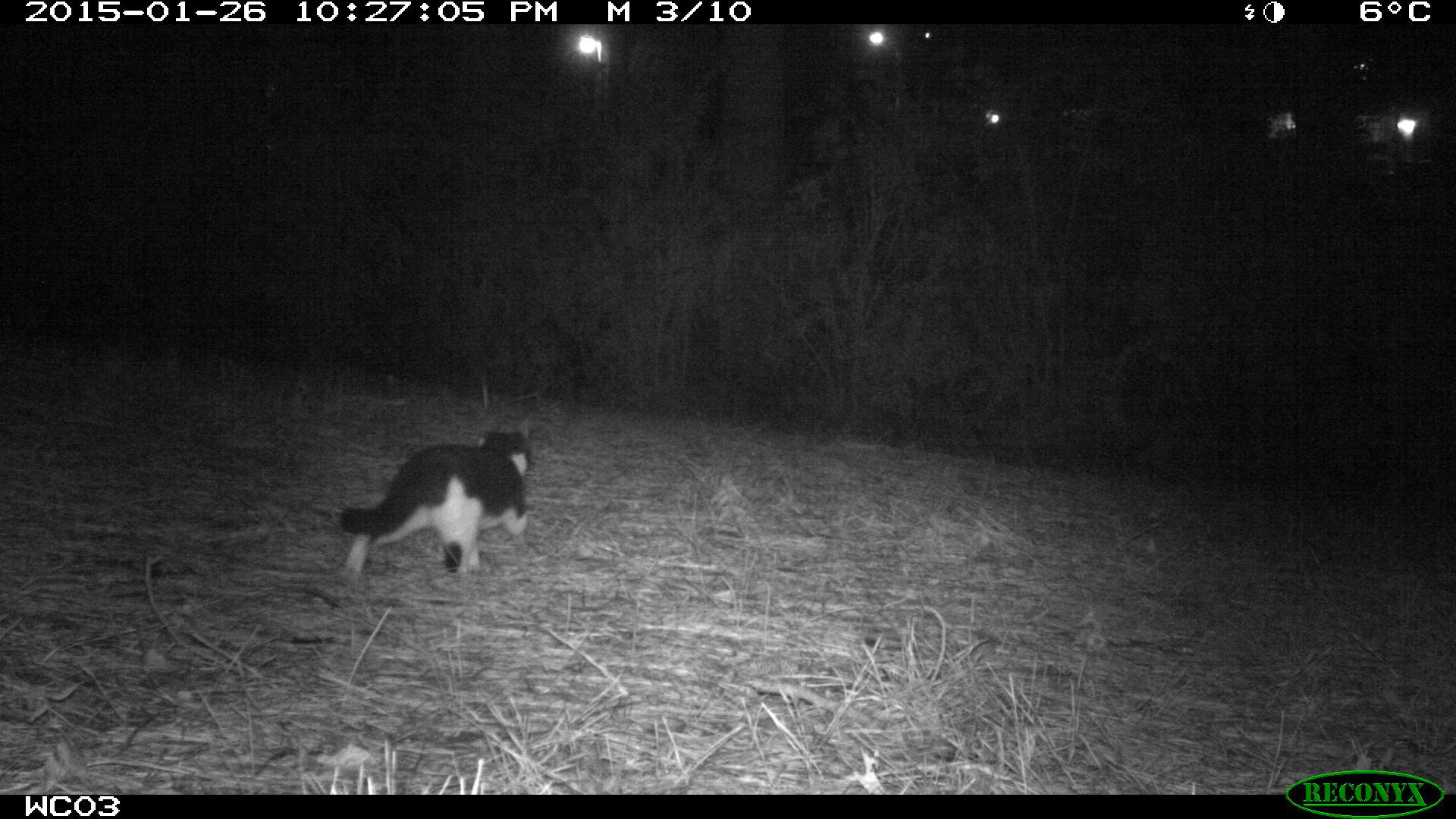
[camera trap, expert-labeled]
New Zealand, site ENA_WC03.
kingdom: Animalia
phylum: Chordata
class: Mammalia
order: Carnivora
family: Felidae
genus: Felis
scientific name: Felis catus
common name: domestic cat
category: cat